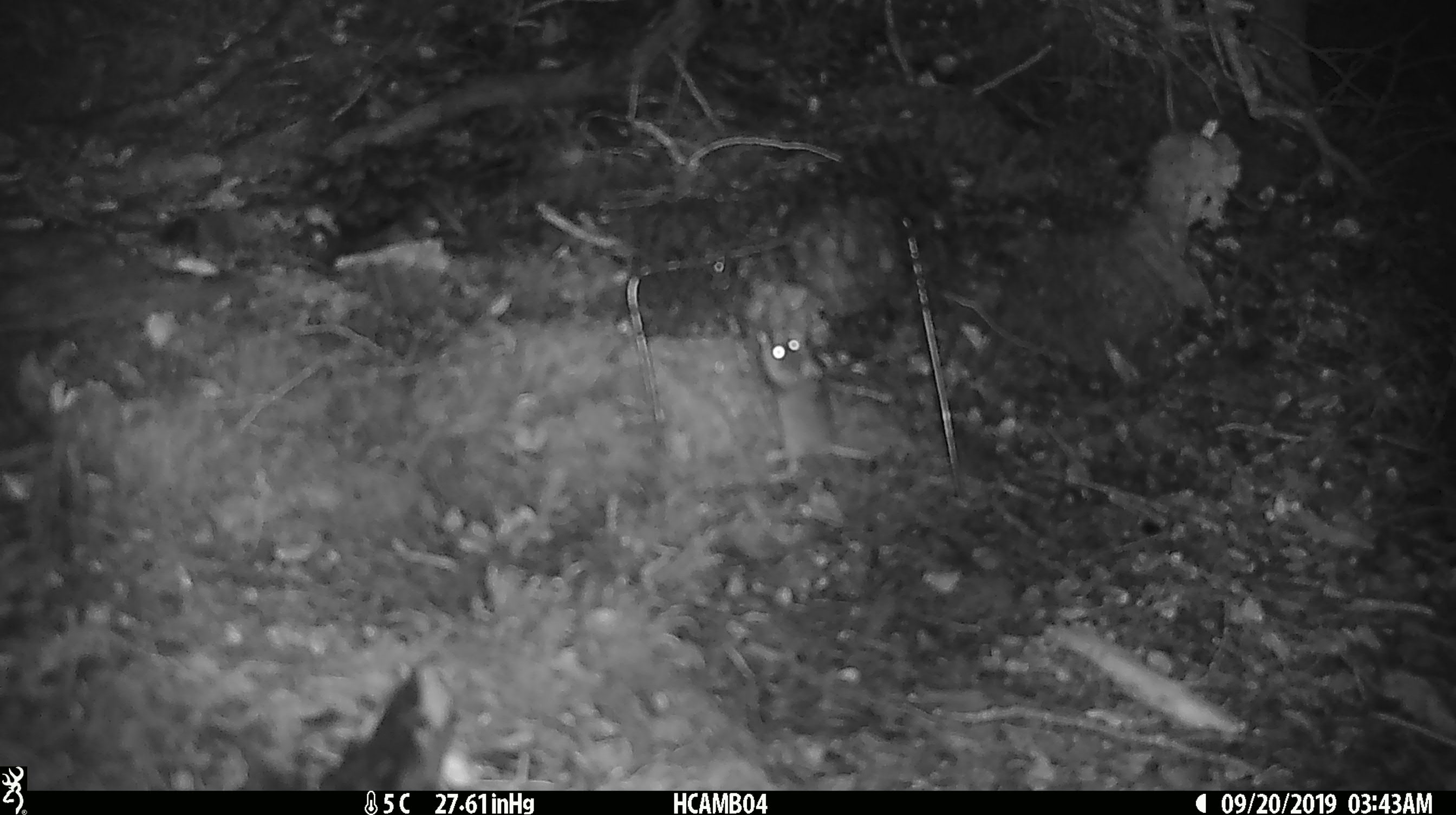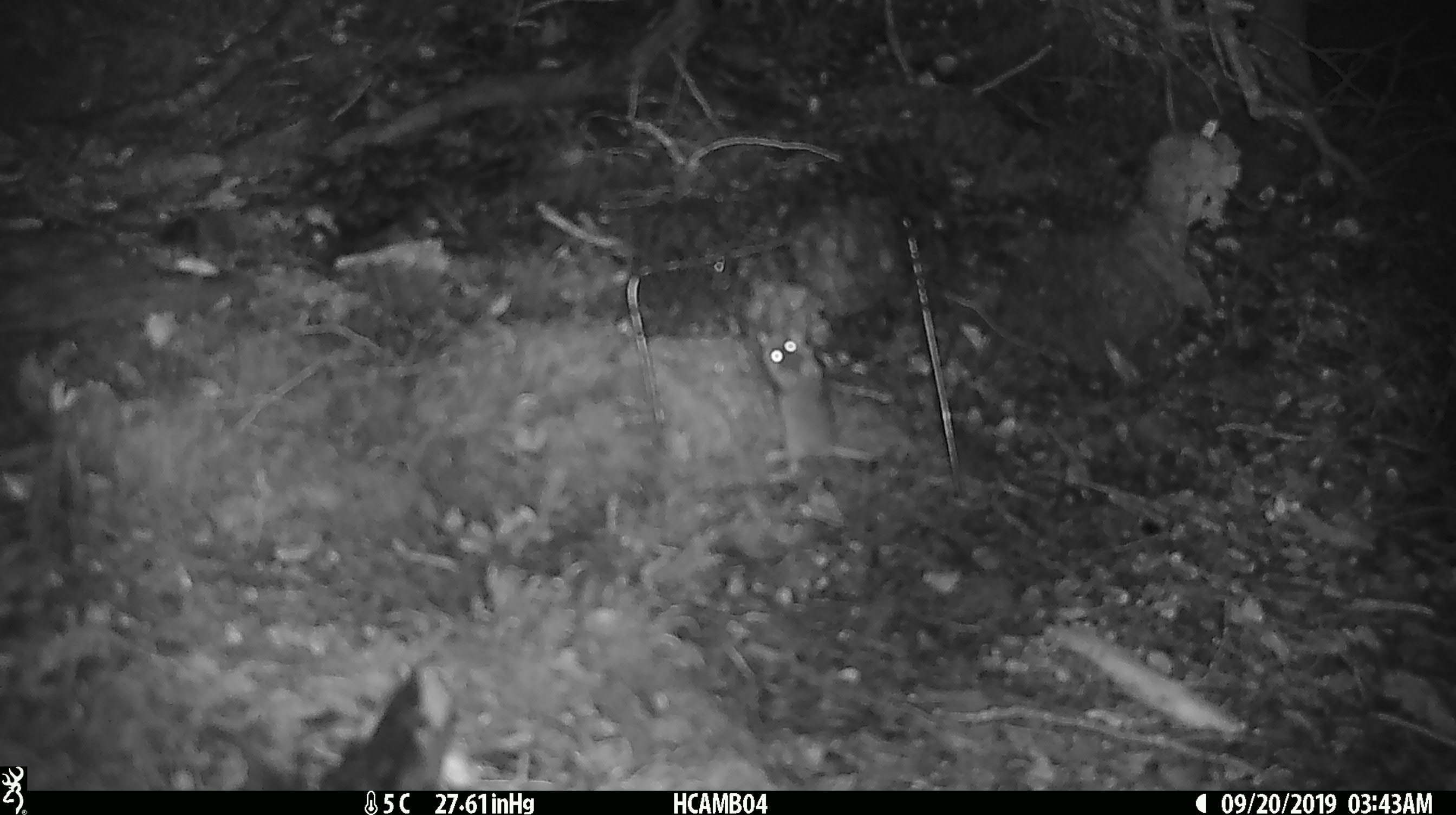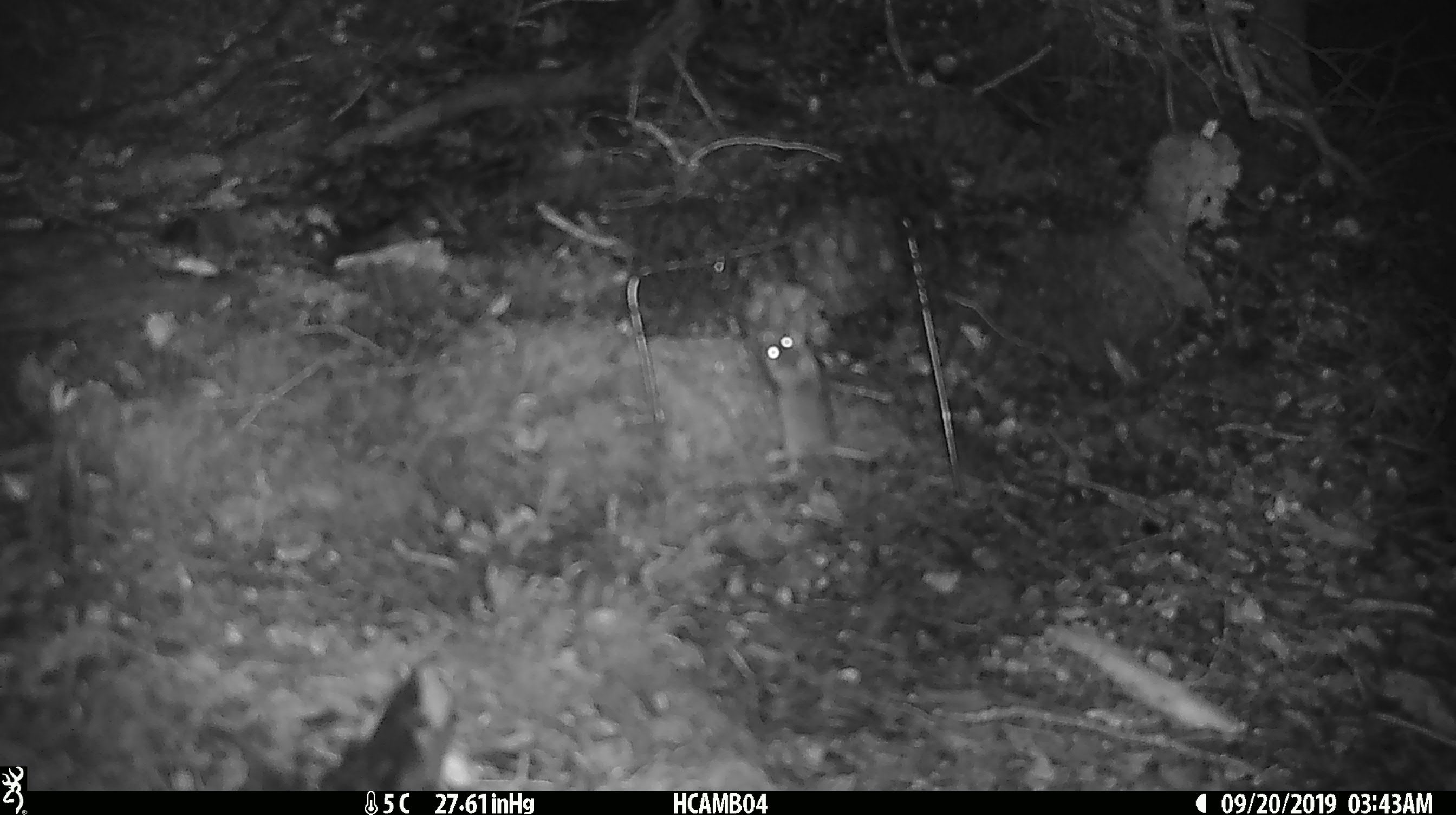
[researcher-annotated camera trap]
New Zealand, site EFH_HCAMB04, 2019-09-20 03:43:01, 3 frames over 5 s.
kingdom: Animalia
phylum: Chordata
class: Mammalia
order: Rodentia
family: Muridae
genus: Mus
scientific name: Mus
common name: mouse